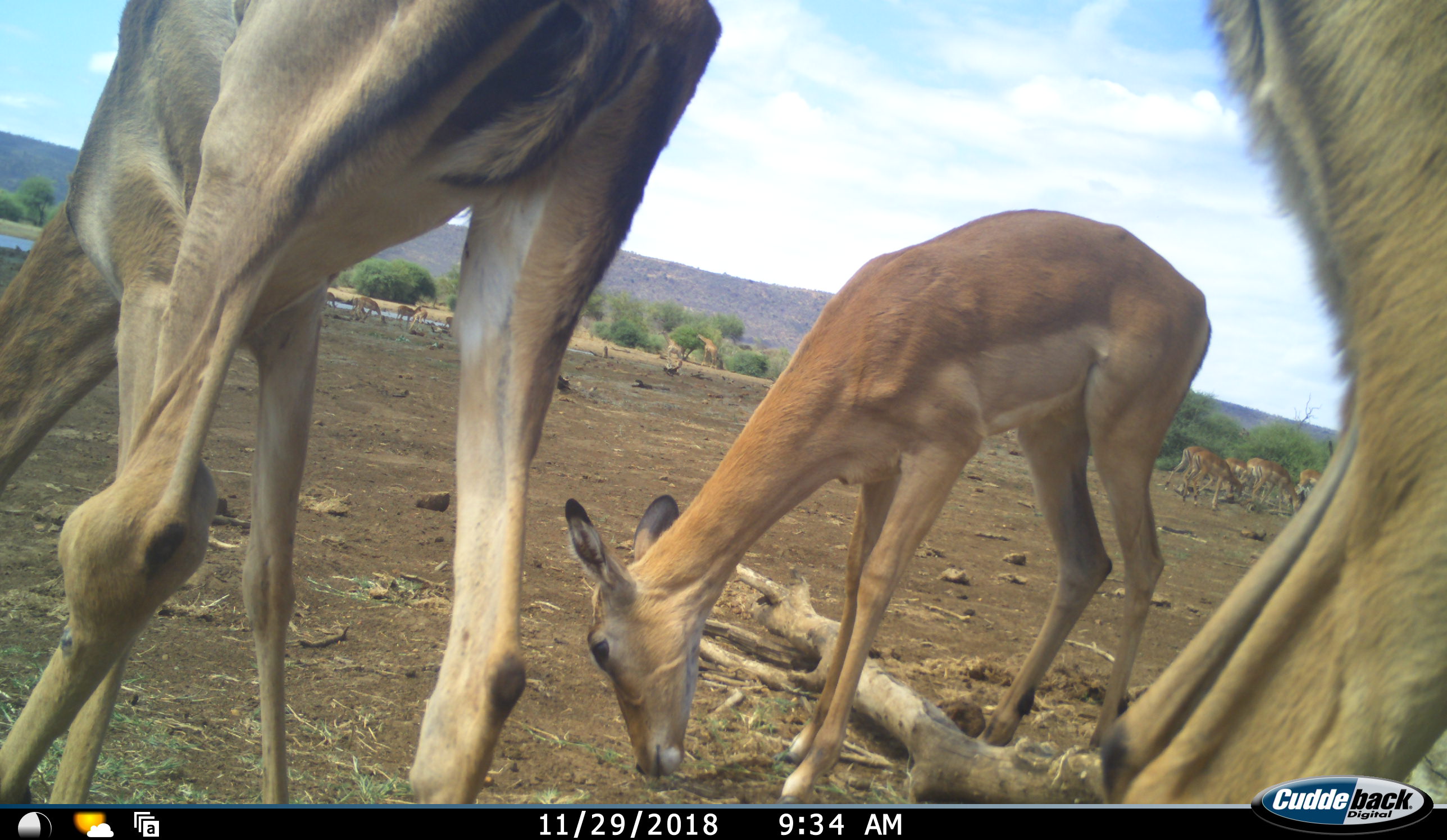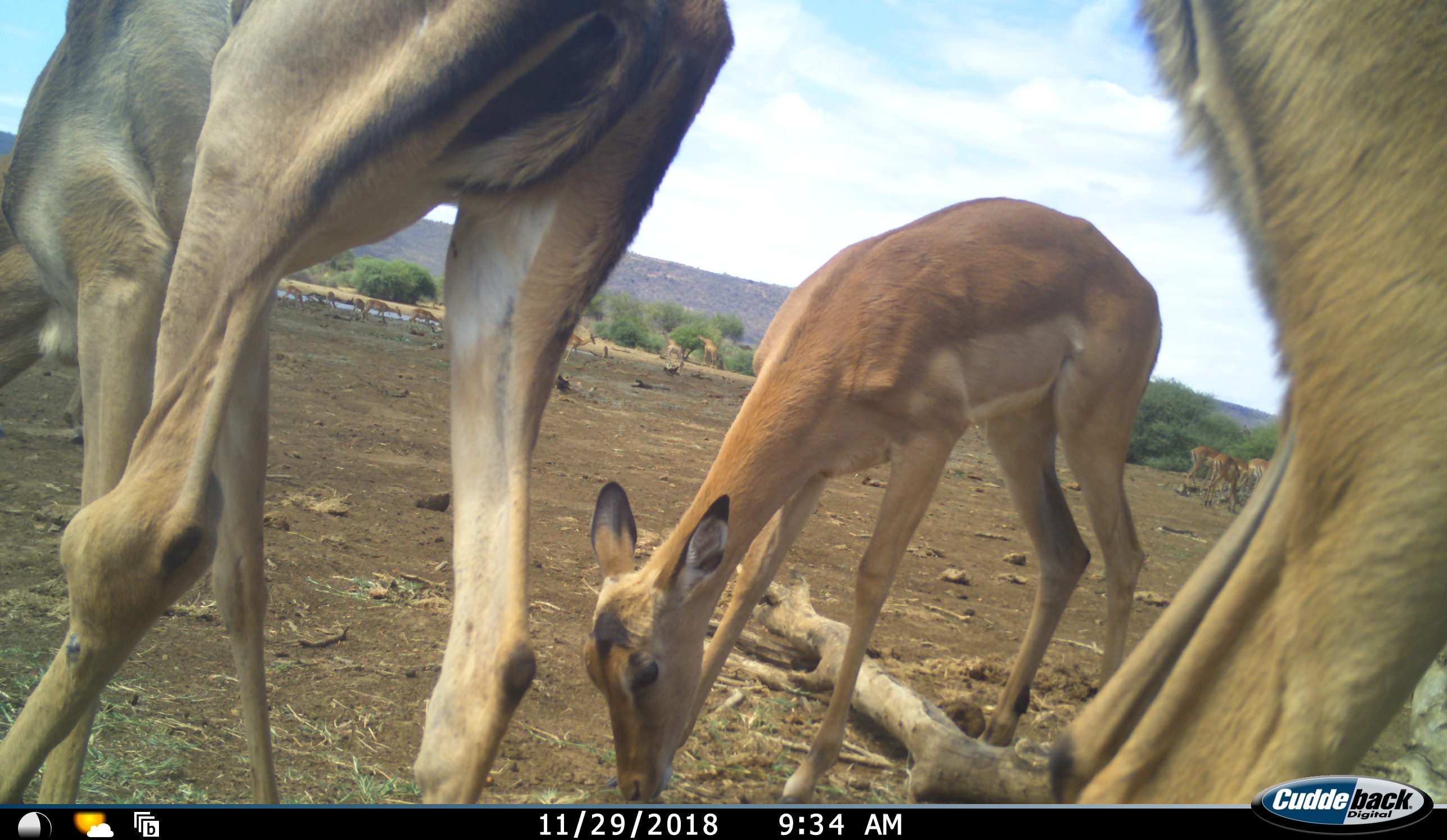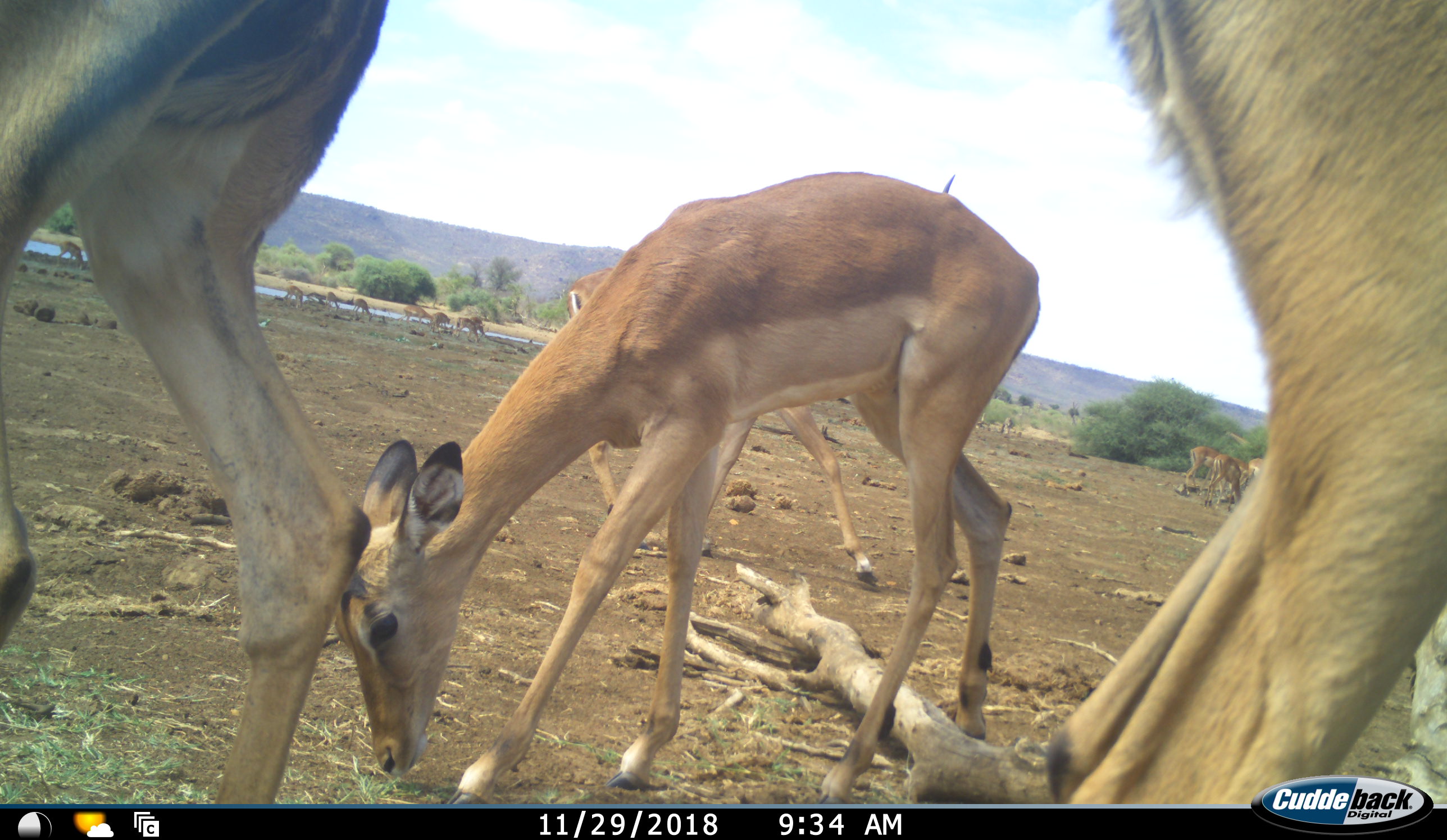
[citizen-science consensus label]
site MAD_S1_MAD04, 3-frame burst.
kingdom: Animalia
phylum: Chordata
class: Mammalia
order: Artiodactyla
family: Bovidae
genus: Aepyceros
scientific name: Aepyceros melampus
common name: impala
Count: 8.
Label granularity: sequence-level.